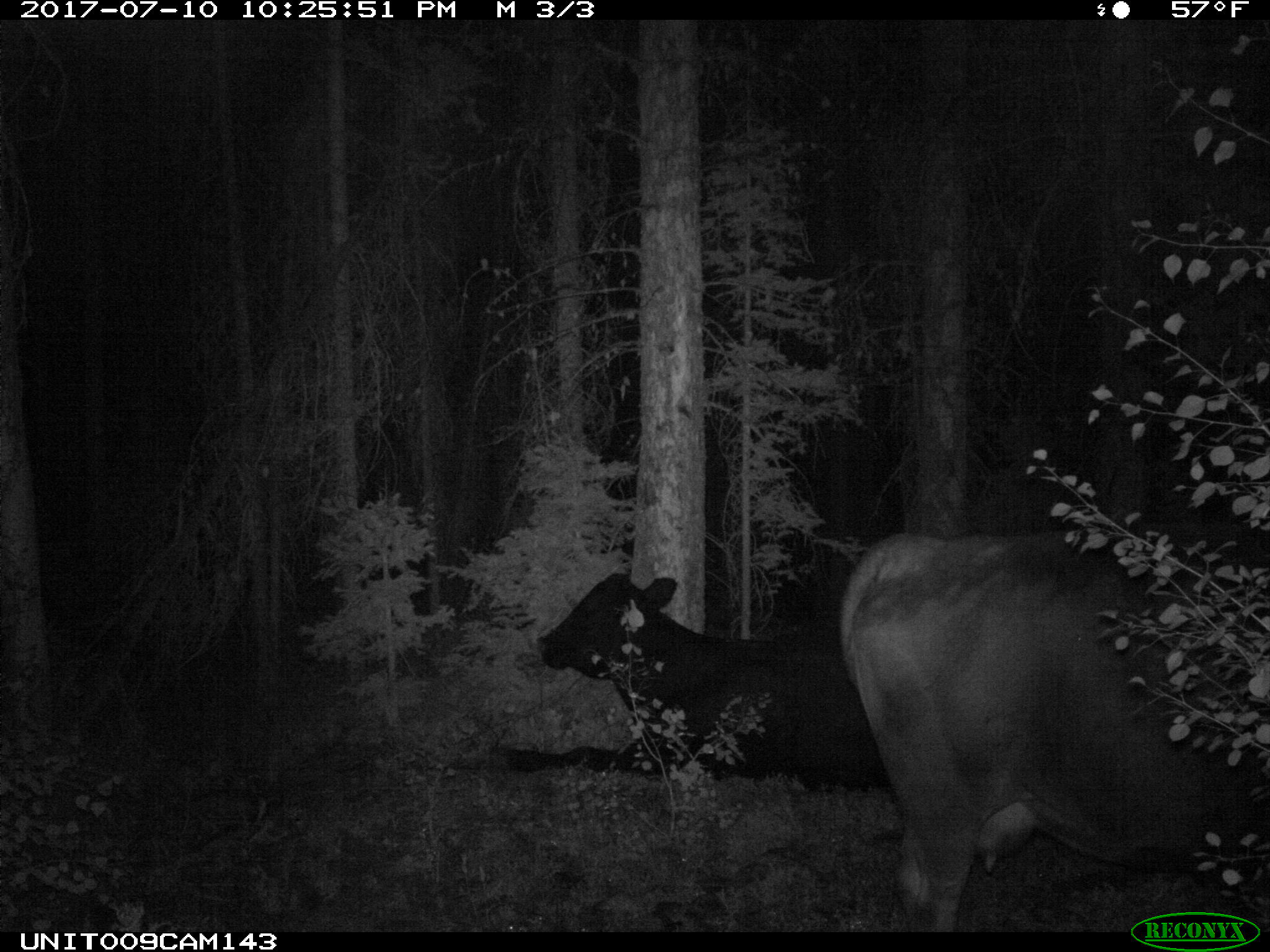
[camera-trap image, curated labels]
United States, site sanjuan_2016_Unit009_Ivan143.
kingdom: Animalia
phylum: Chordata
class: Mammalia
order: Artiodactyla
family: Bovidae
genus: Bos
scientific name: Bos taurus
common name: domestic cow